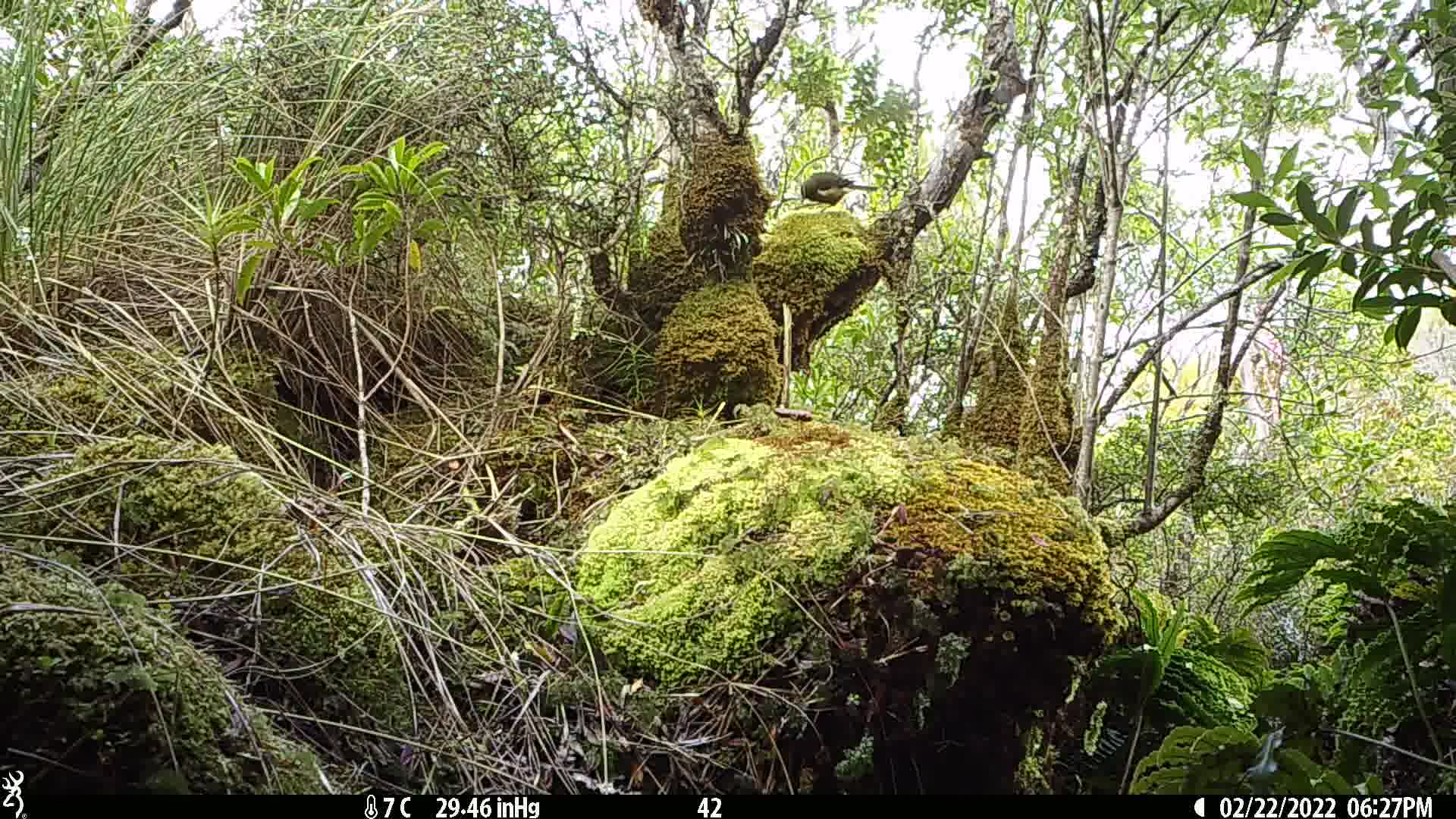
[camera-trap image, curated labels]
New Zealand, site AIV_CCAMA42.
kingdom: Animalia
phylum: Chordata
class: Aves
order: Passeriformes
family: Meliphagidae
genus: Anthornis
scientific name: Anthornis melanura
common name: new zealand bellbird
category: bellbird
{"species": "bellbird (new zealand bellbird) (Anthornis melanura)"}